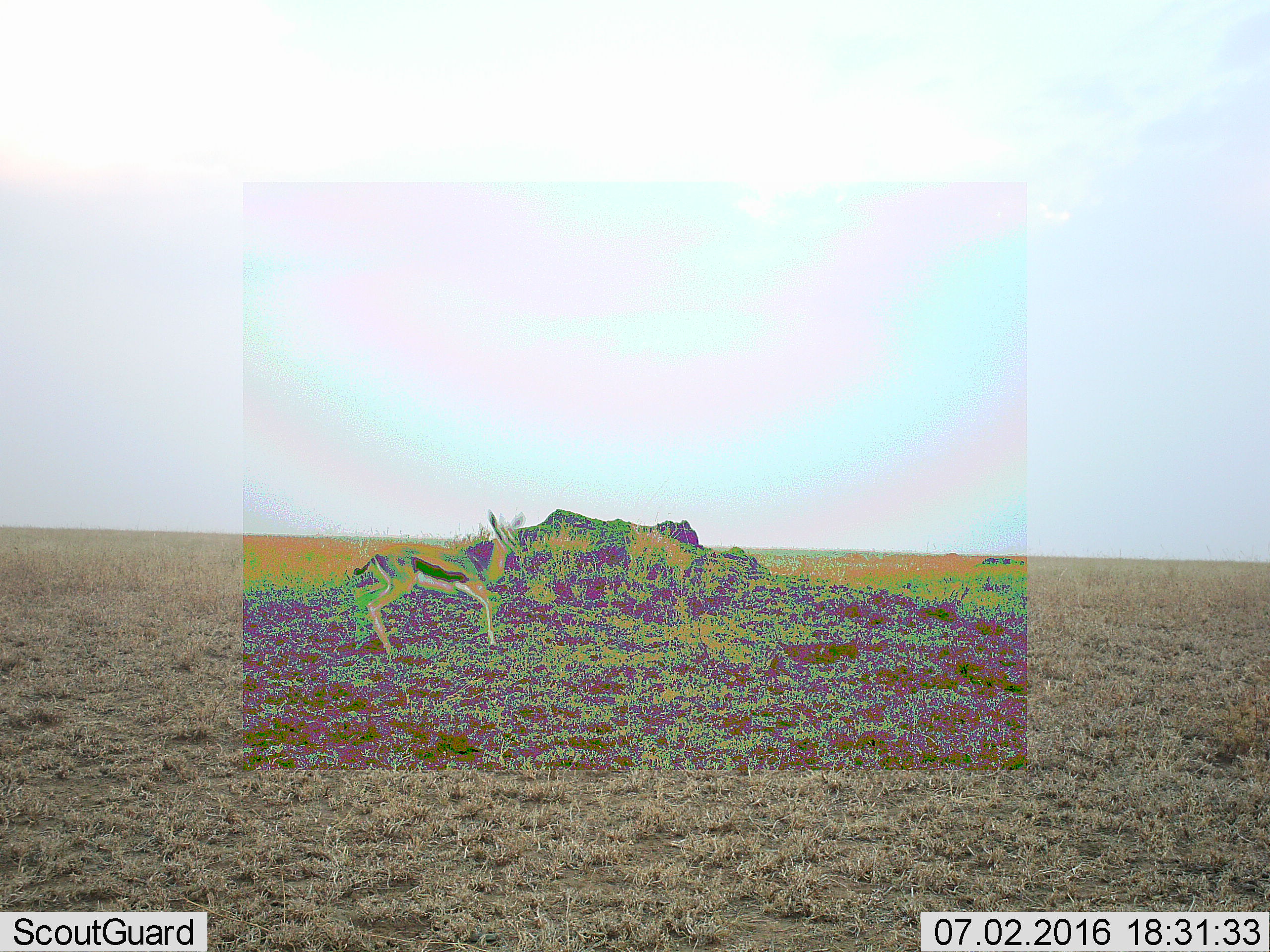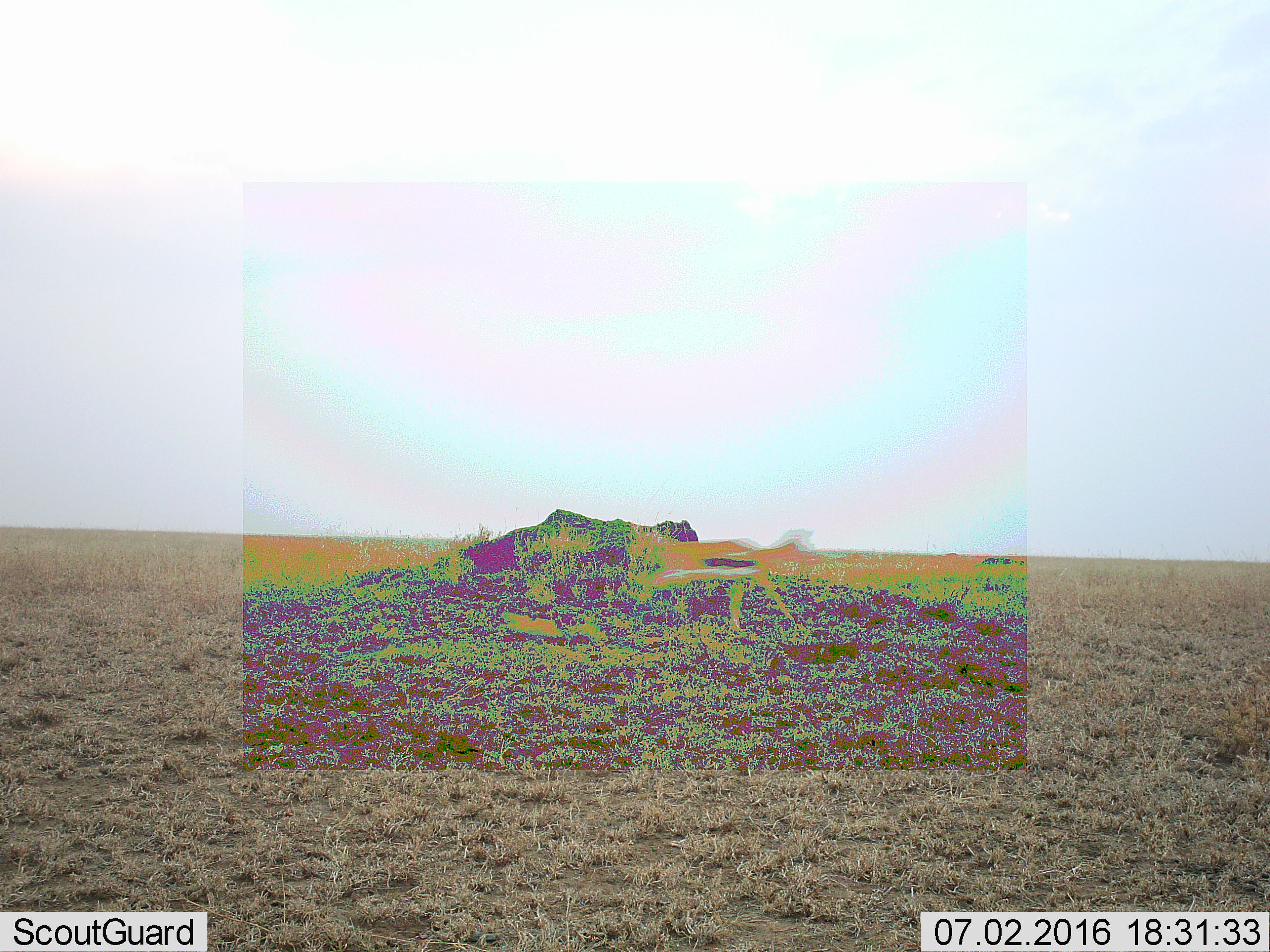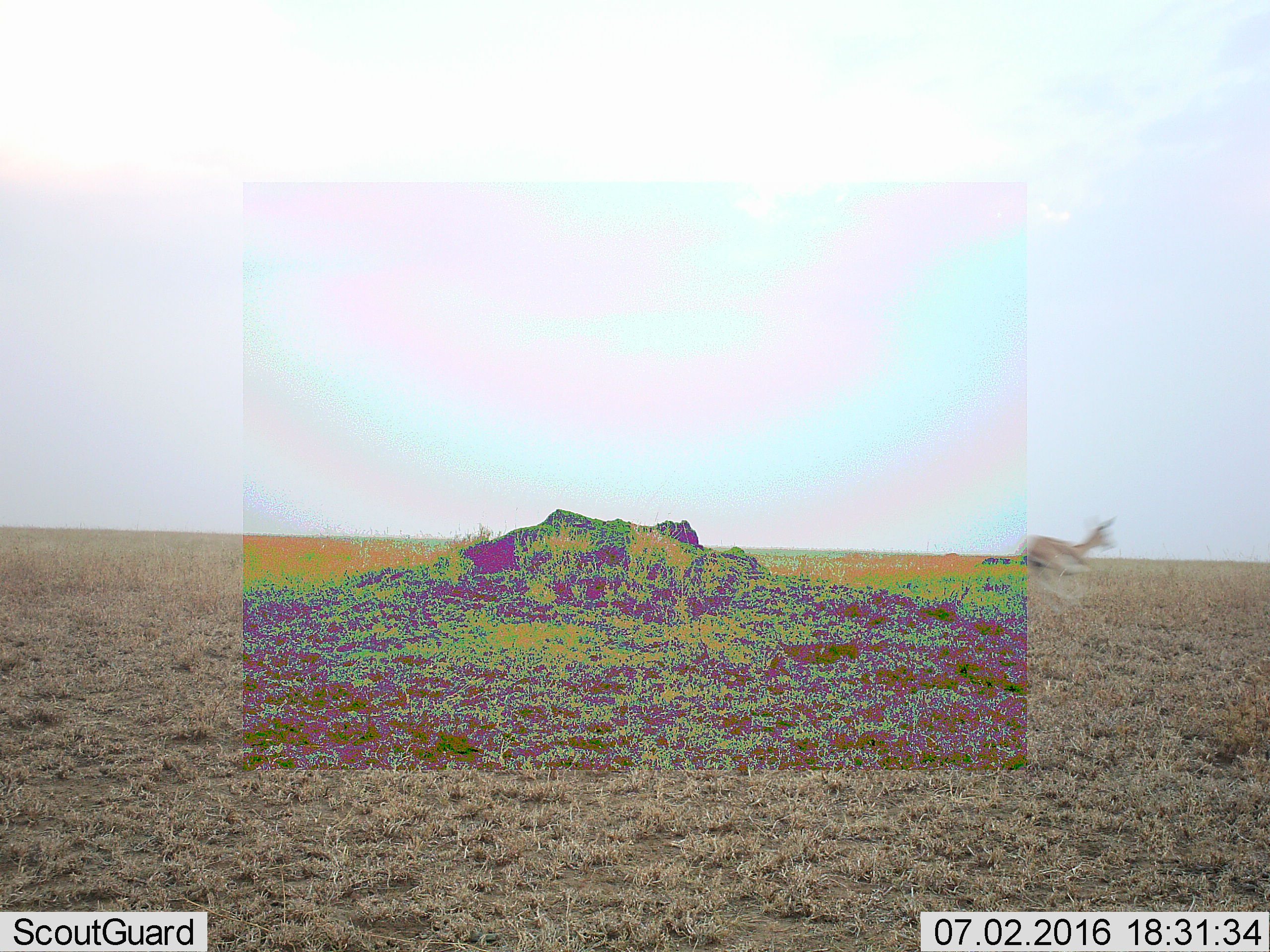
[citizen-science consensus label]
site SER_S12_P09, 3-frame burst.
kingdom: Animalia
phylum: Chordata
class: Mammalia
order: Artiodactyla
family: Bovidae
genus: Eudorcas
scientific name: Eudorcas thomsonii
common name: thomson's gazelle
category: gazellethomsons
Gazellethomsons (thomson's gazelle) (Eudorcas thomsonii), count 1. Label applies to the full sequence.